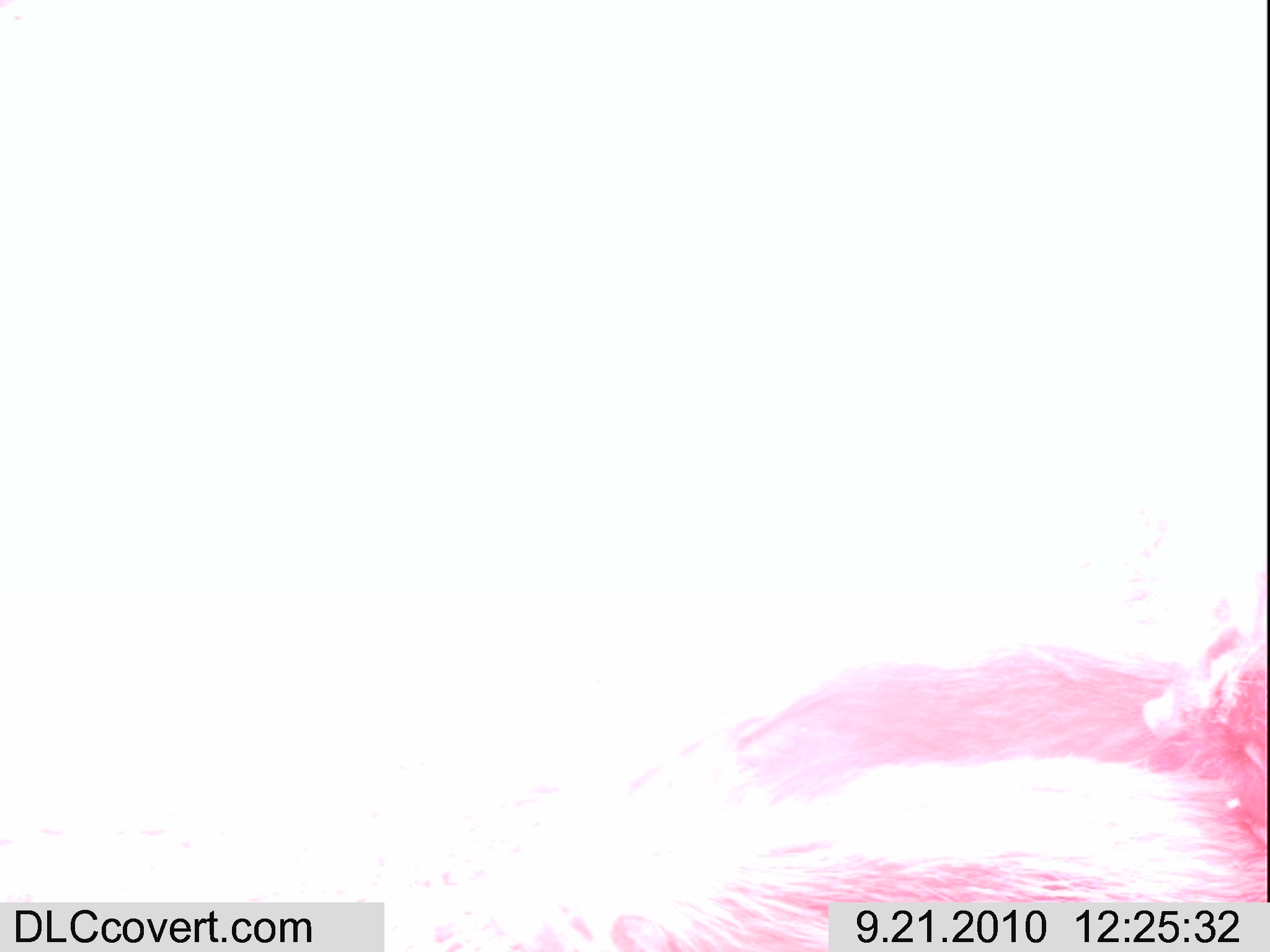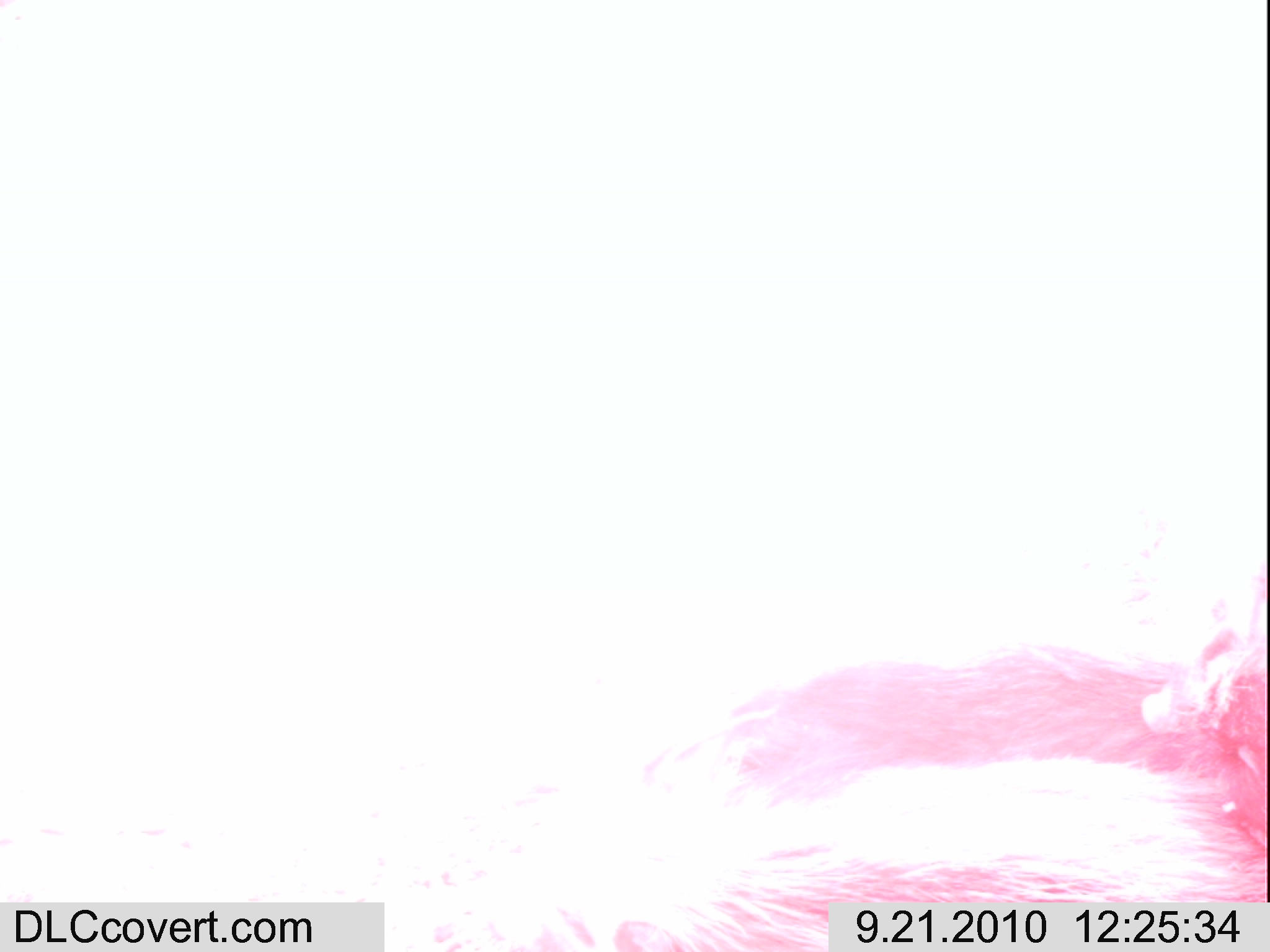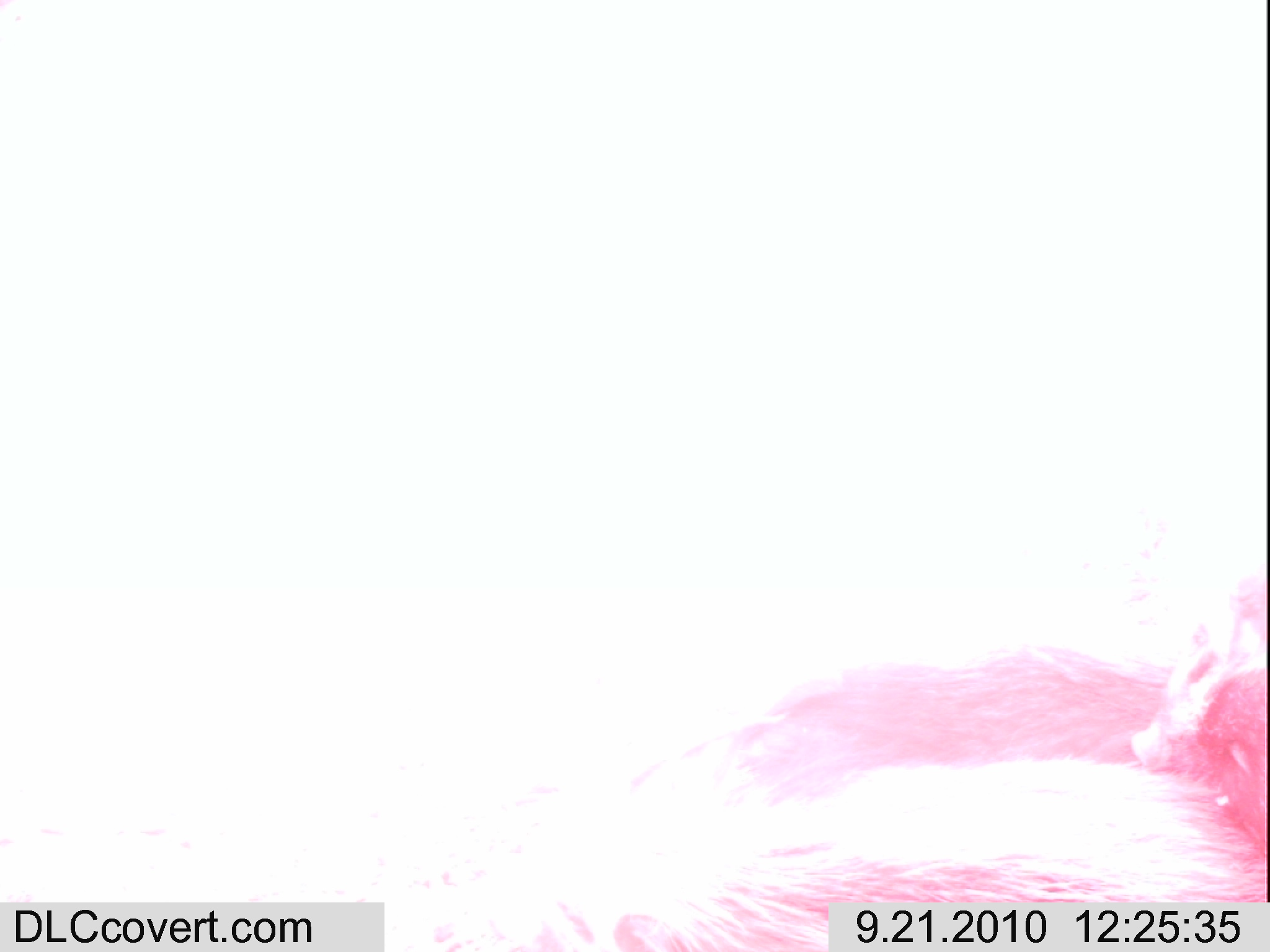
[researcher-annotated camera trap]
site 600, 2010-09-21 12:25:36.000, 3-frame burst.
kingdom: Animalia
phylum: Chordata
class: Mammalia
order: Artiodactyla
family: Suidae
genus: Potamochoerus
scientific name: Potamochoerus larvatus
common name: bushpig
Potamochoerus larvatus (bushpig), count 2.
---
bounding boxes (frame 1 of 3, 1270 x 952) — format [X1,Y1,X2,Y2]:
potamochoerus larvatus: [392,577,1263,946]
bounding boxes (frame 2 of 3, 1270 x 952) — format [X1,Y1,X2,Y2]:
potamochoerus larvatus: [385,564,1270,948]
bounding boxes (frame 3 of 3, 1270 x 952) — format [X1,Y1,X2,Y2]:
potamochoerus larvatus: [378,563,1270,946]